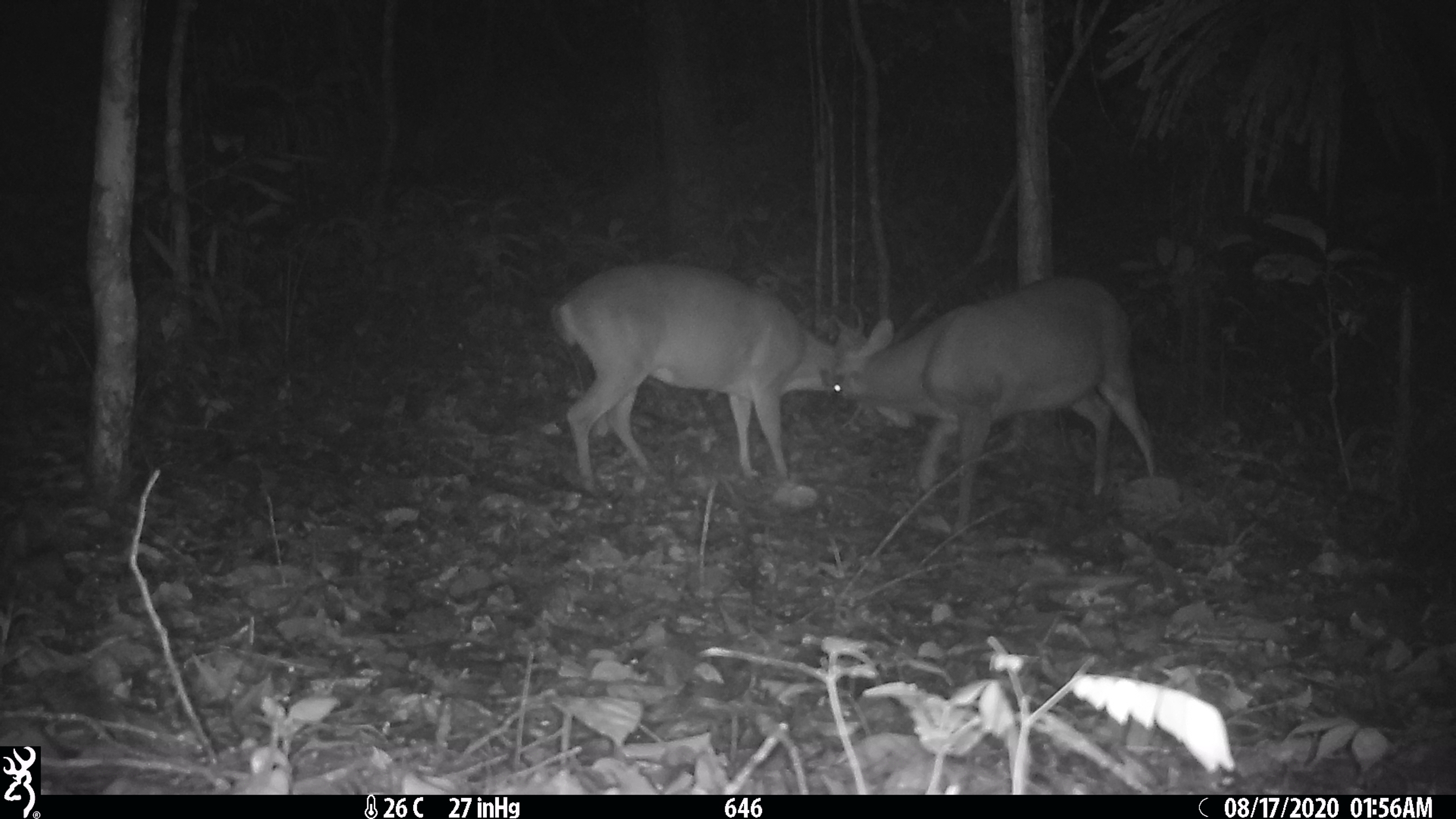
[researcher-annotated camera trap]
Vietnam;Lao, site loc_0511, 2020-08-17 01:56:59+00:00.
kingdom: Animalia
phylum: Chordata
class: Mammalia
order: Artiodactyla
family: Cervidae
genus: Muntiacus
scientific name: Muntiacus vuquangensis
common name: large-antlered muntjac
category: large antlered muntjac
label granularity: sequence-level